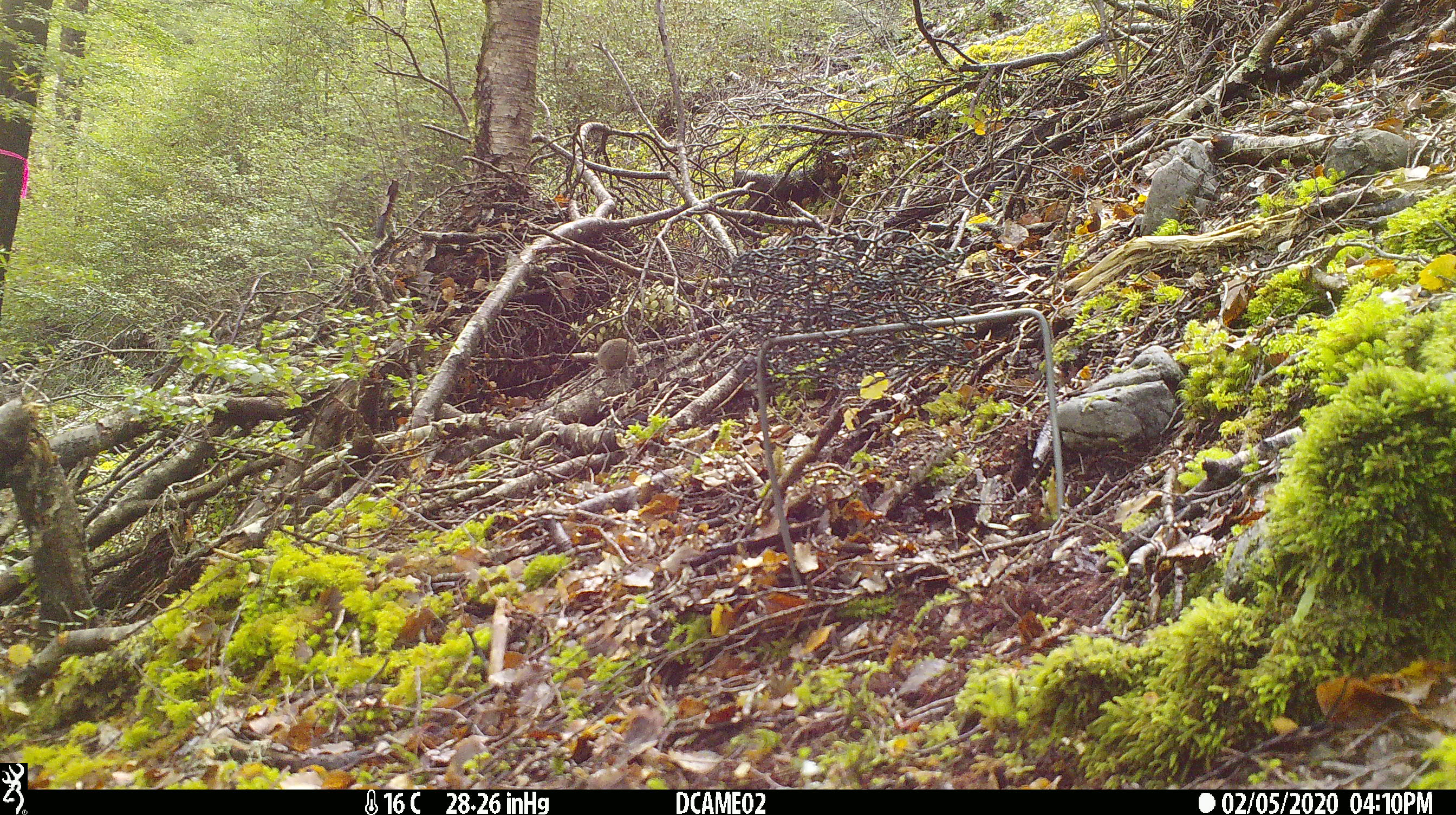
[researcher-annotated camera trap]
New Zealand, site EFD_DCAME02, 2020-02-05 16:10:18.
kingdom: Animalia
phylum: Chordata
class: Mammalia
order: Rodentia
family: Muridae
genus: Mus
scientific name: Mus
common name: mouse